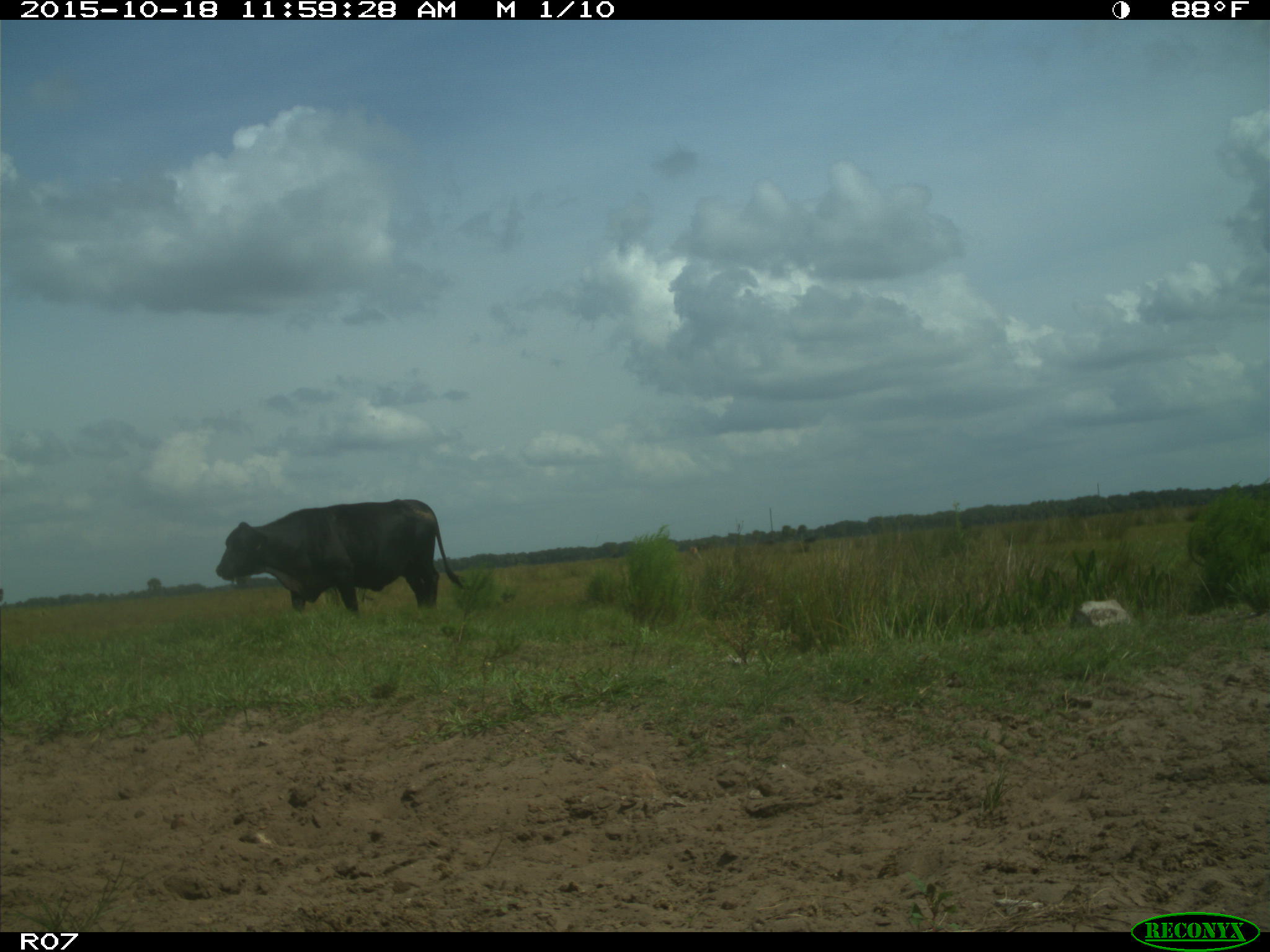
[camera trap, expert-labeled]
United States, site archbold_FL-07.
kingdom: Animalia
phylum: Chordata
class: Mammalia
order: Artiodactyla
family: Bovidae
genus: Bos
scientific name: Bos taurus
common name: domestic cow